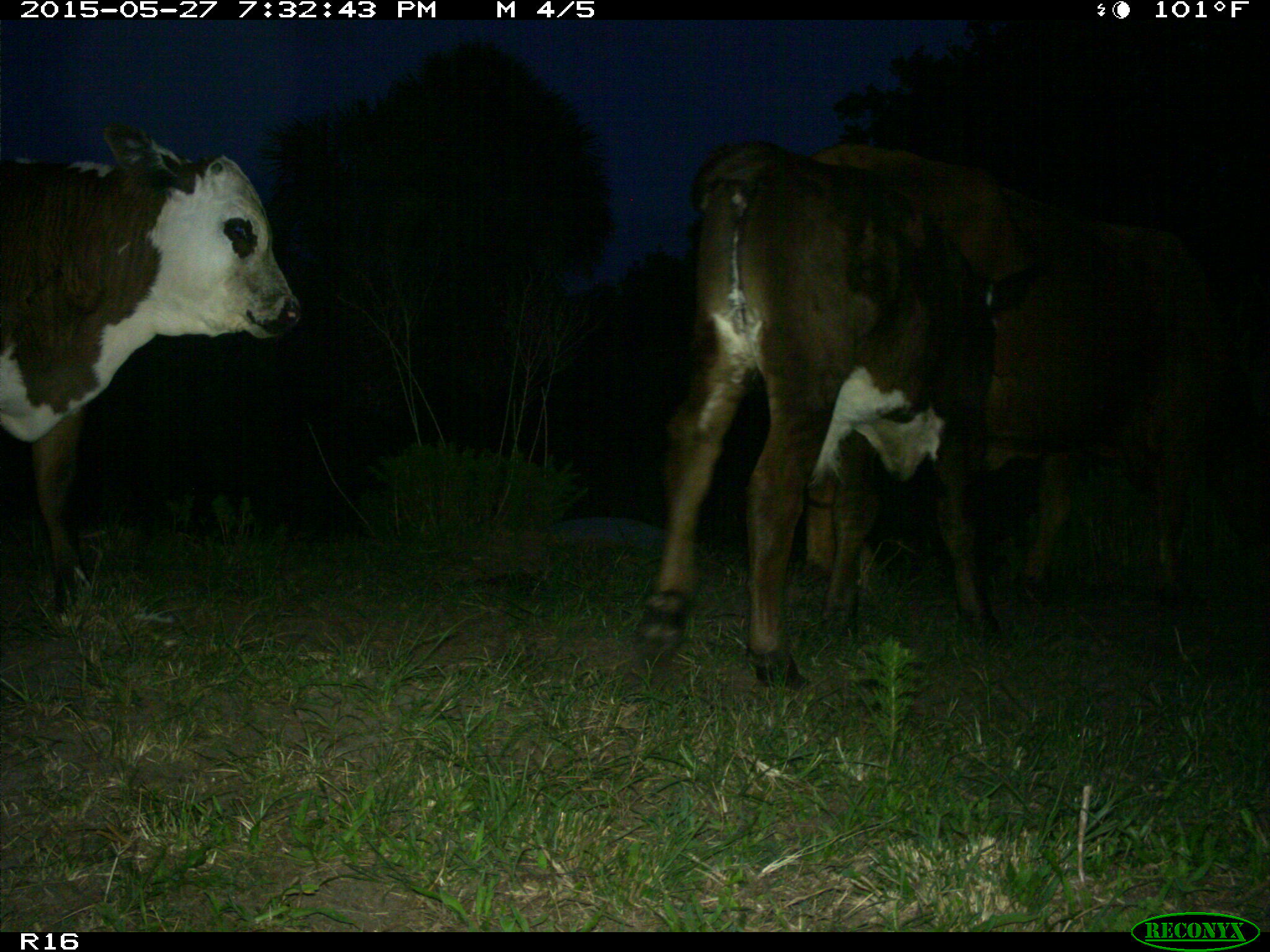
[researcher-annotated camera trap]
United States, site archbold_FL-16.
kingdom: Animalia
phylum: Chordata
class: Mammalia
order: Artiodactyla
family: Bovidae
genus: Bos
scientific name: Bos taurus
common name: domestic cow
Bos taurus (domestic cow).